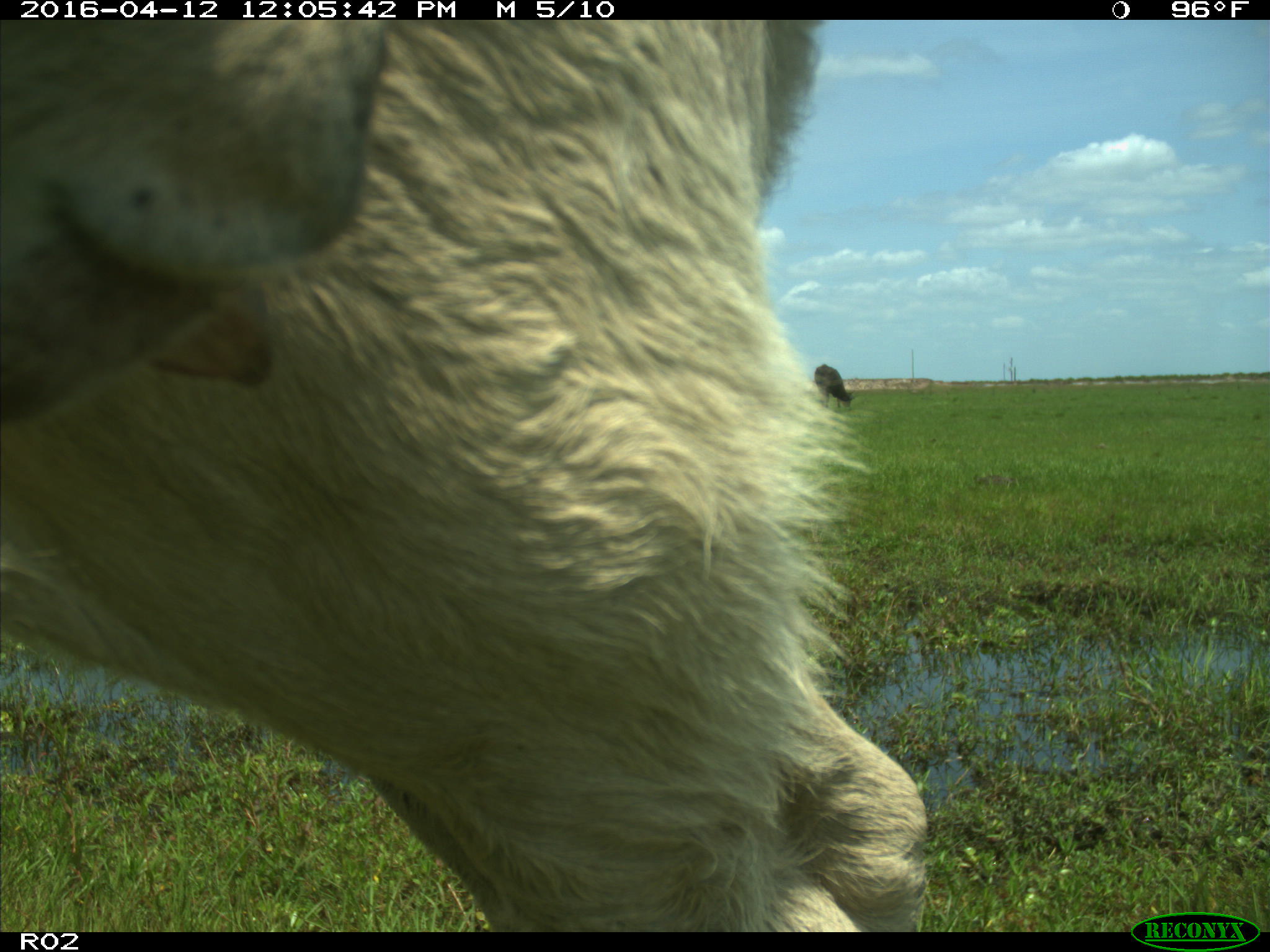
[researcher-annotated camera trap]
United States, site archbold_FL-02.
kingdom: Animalia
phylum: Chordata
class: Mammalia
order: Artiodactyla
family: Bovidae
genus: Bos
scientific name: Bos taurus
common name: domestic cow